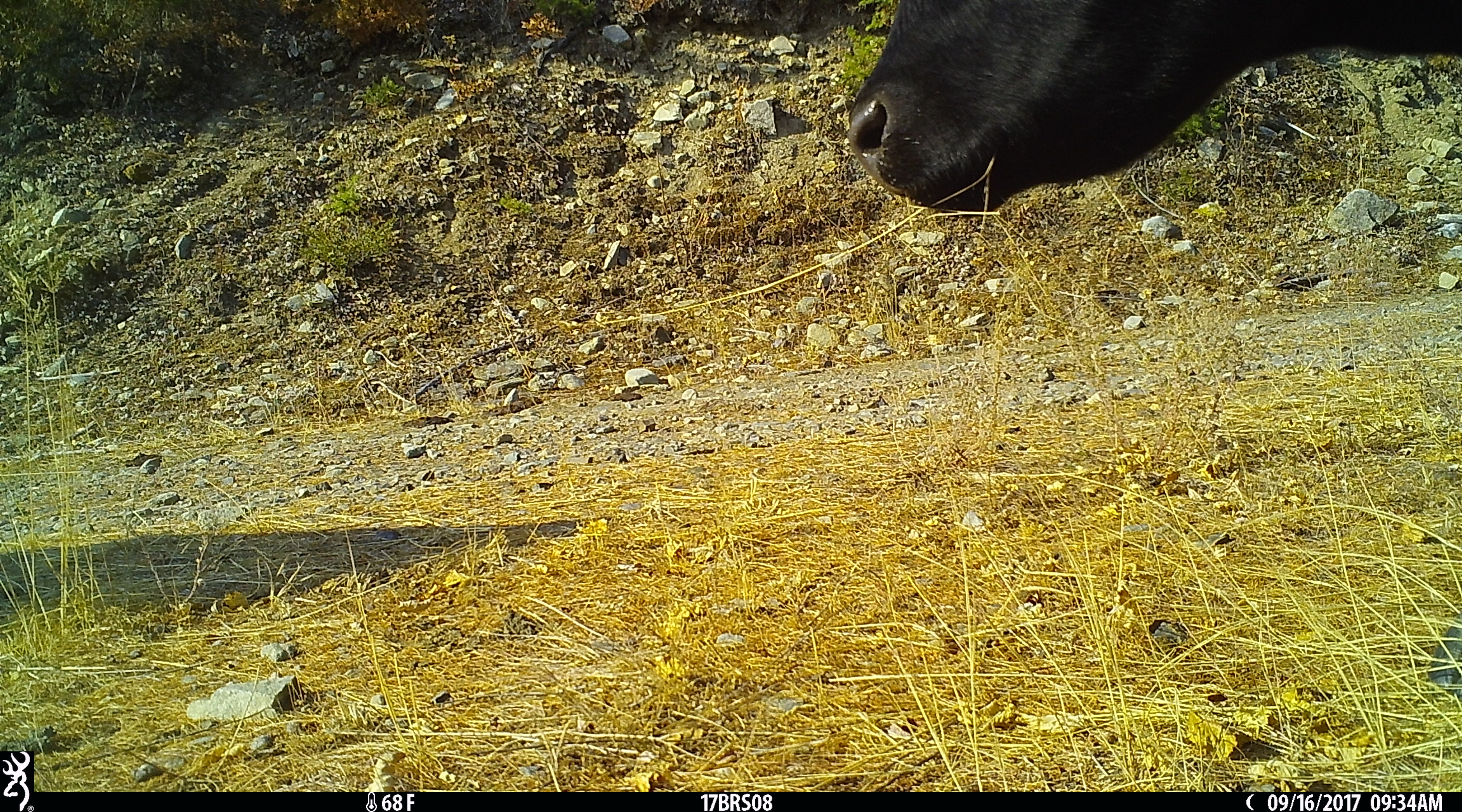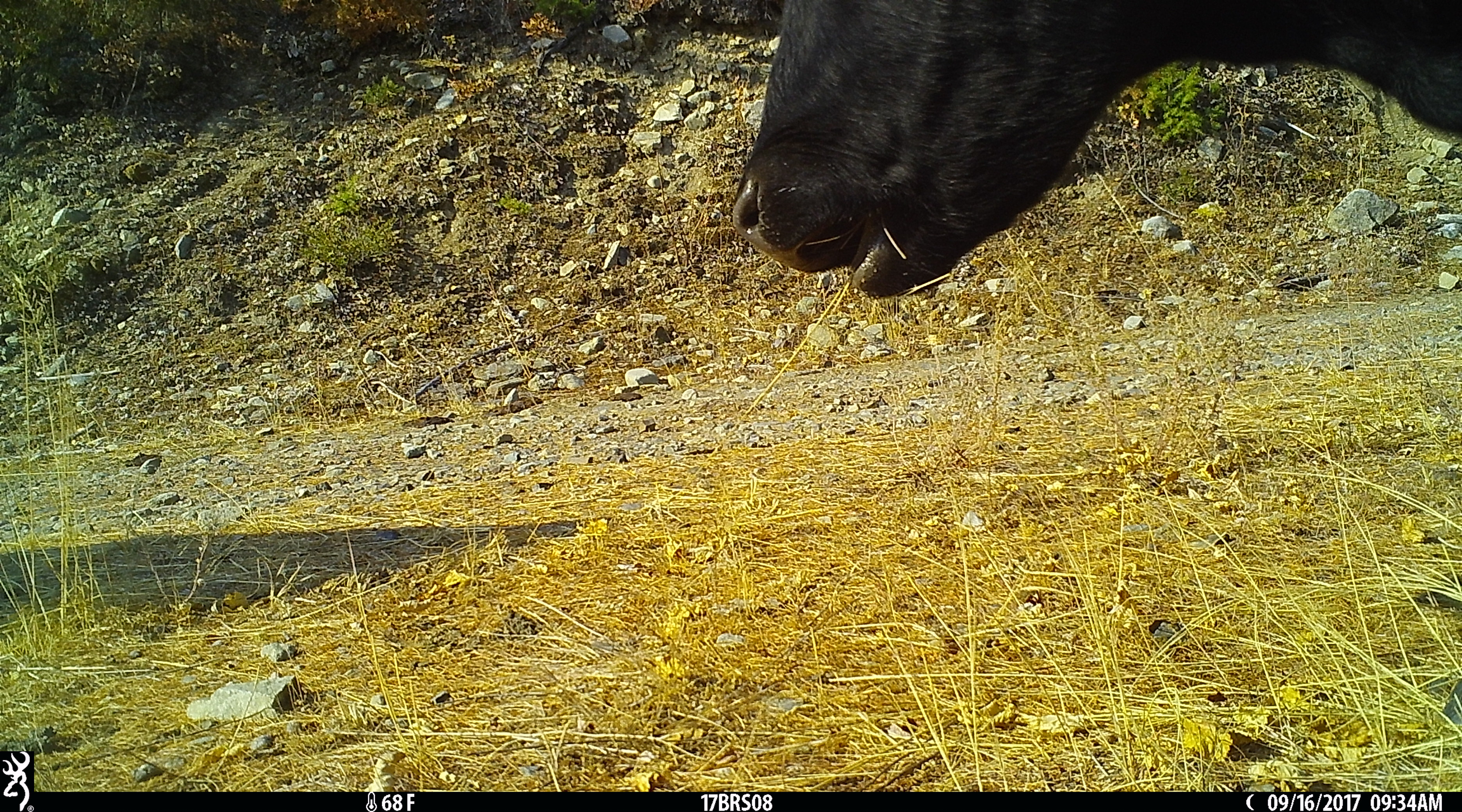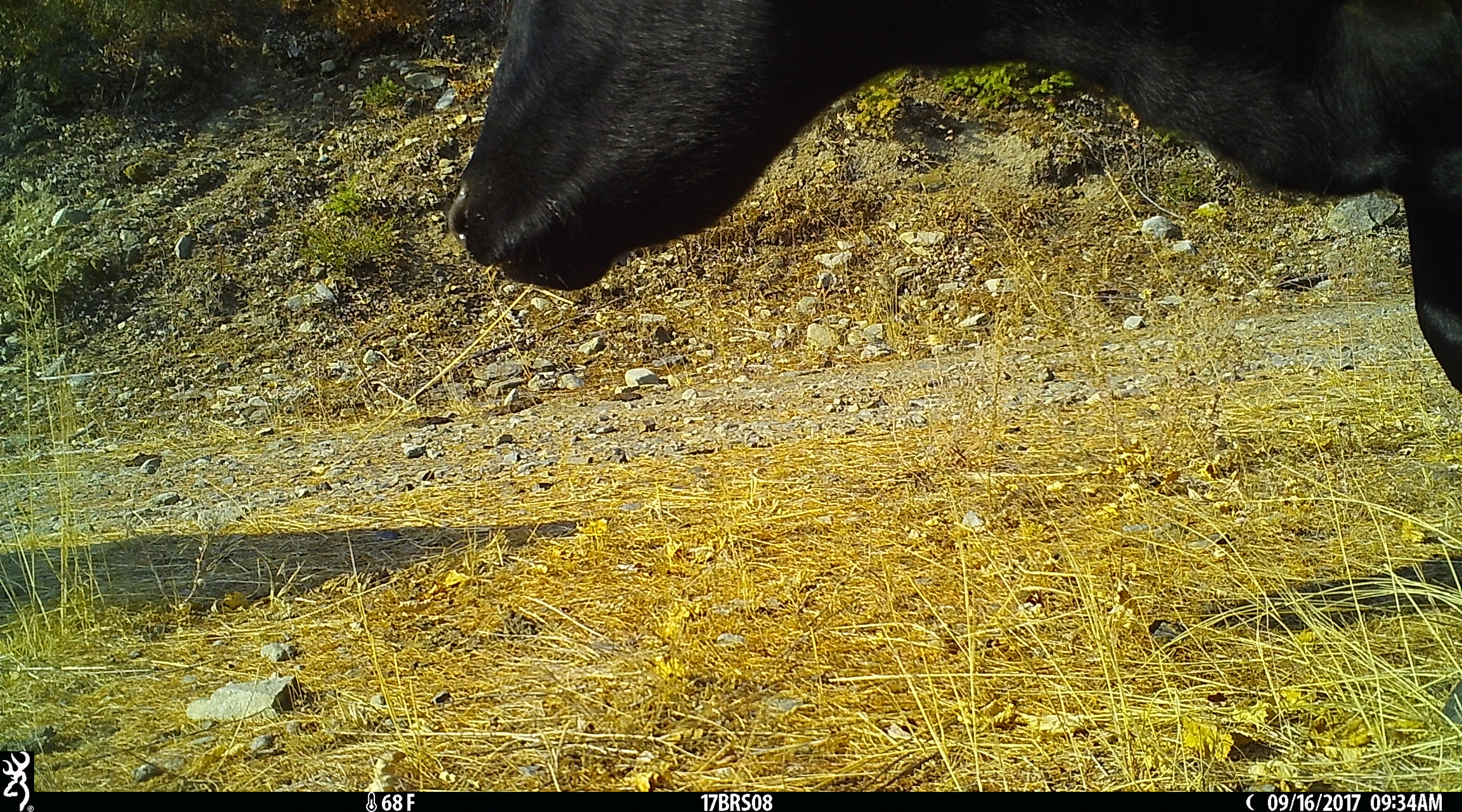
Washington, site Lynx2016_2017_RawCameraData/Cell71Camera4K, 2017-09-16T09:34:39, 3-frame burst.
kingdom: Animalia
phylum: Chordata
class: Mammalia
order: Artiodactyla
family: Bovidae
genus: Bos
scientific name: Bos taurus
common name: domestic cattle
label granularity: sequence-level